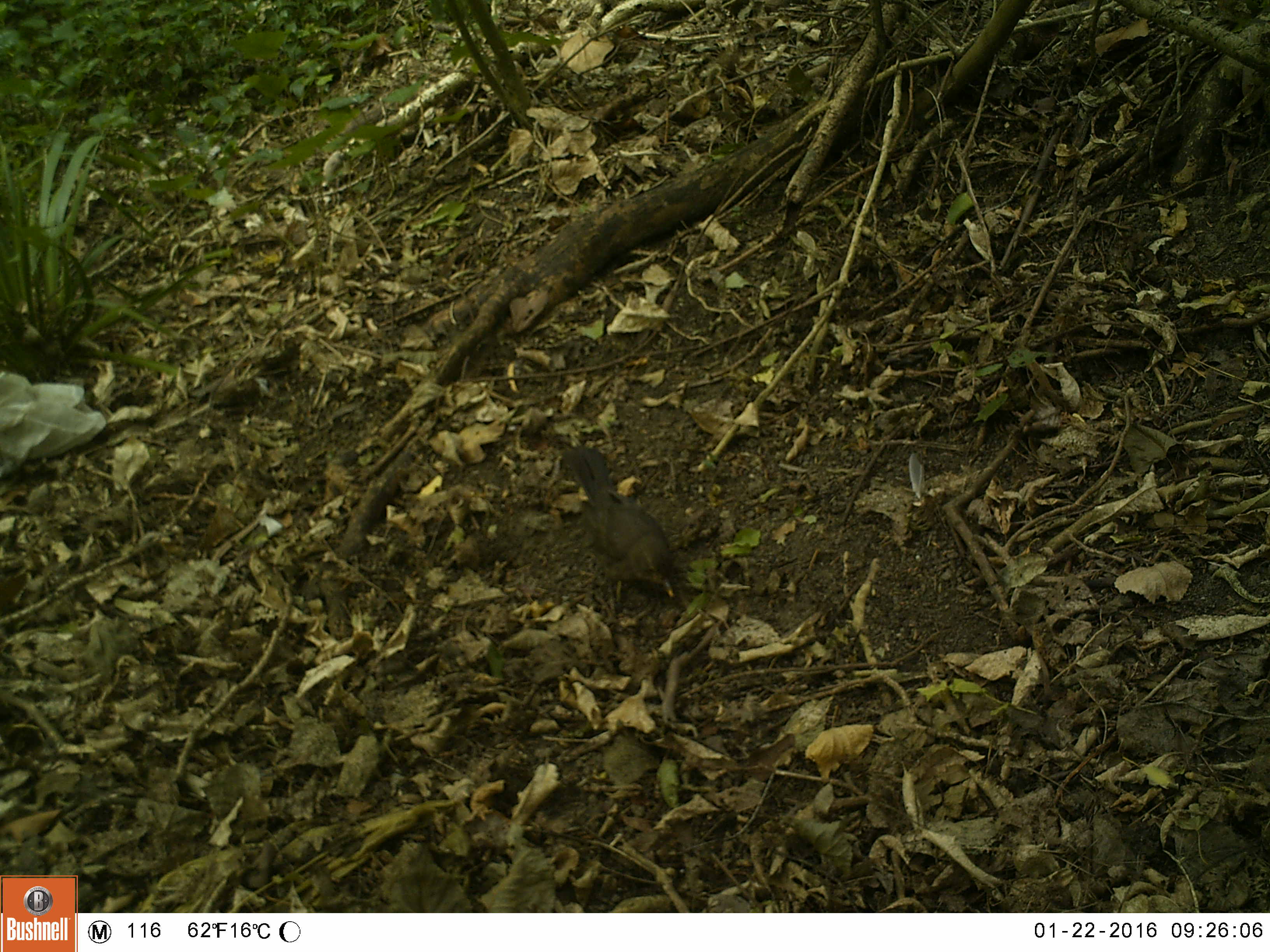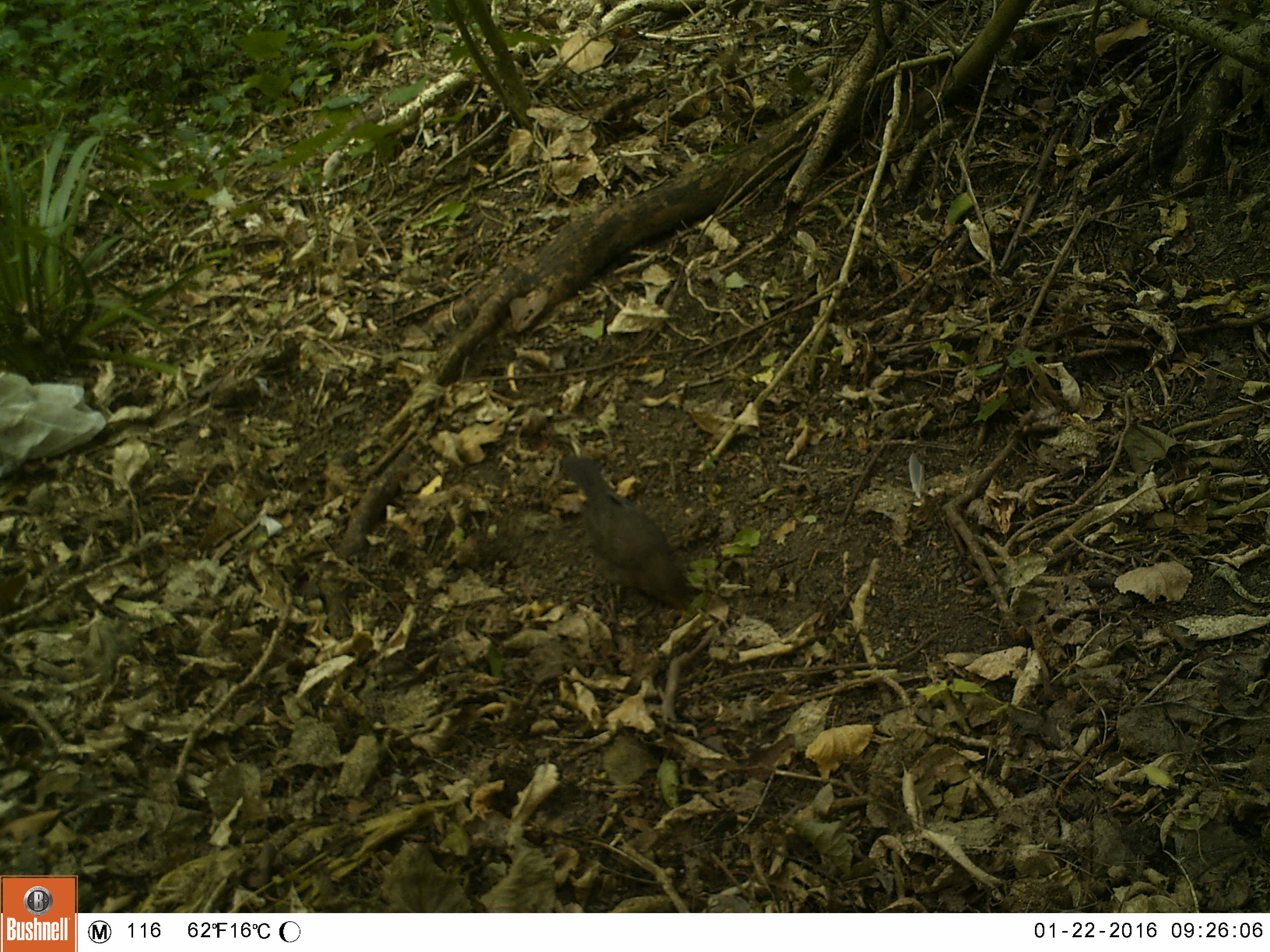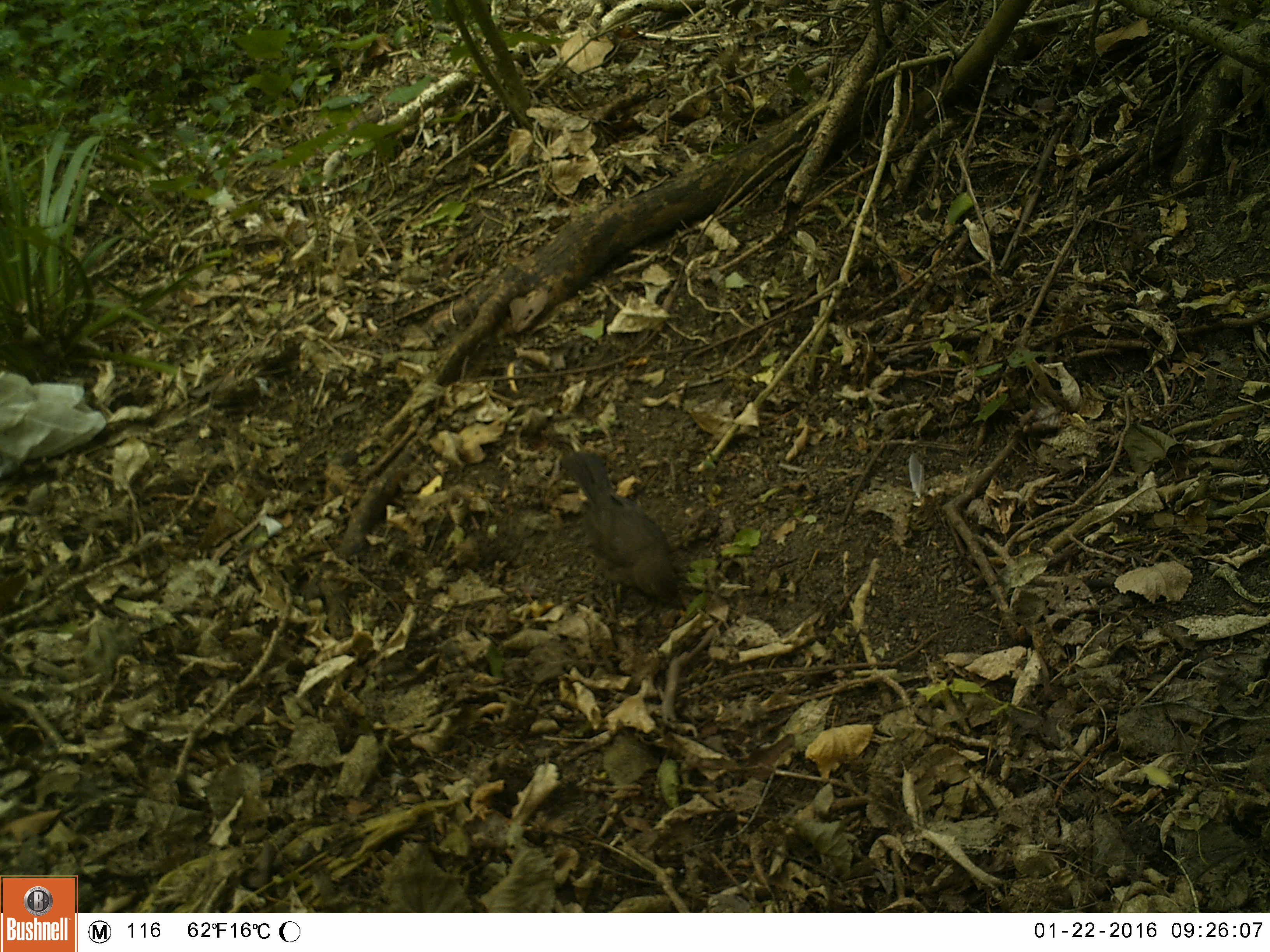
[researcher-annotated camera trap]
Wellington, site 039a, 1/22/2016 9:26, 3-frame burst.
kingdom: Animalia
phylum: Chordata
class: Aves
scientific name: Aves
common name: bird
Bird (Aves).